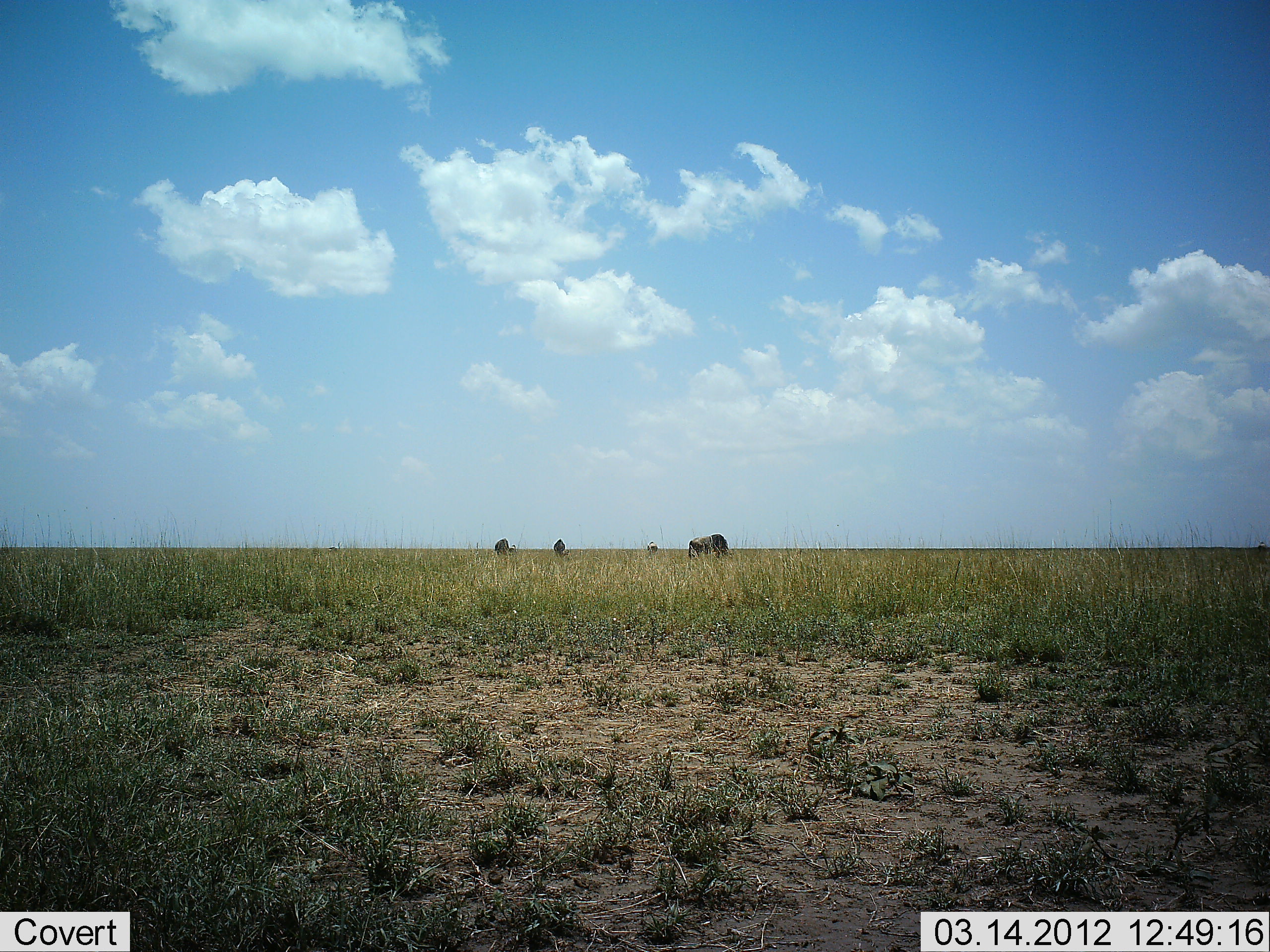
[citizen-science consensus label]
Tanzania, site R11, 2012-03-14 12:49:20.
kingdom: Animalia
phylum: Chordata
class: Mammalia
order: Artiodactyla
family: Bovidae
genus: Connochaetes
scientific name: Connochaetes taurinus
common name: blue wildebeest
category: wildebeest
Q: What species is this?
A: Wildebeest (blue wildebeest) (Connochaetes taurinus).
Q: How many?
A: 4.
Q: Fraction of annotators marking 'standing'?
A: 40%.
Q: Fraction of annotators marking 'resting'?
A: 0%.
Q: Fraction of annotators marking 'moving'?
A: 0%.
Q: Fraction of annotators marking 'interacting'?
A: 0%.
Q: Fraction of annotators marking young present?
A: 0%.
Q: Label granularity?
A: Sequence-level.